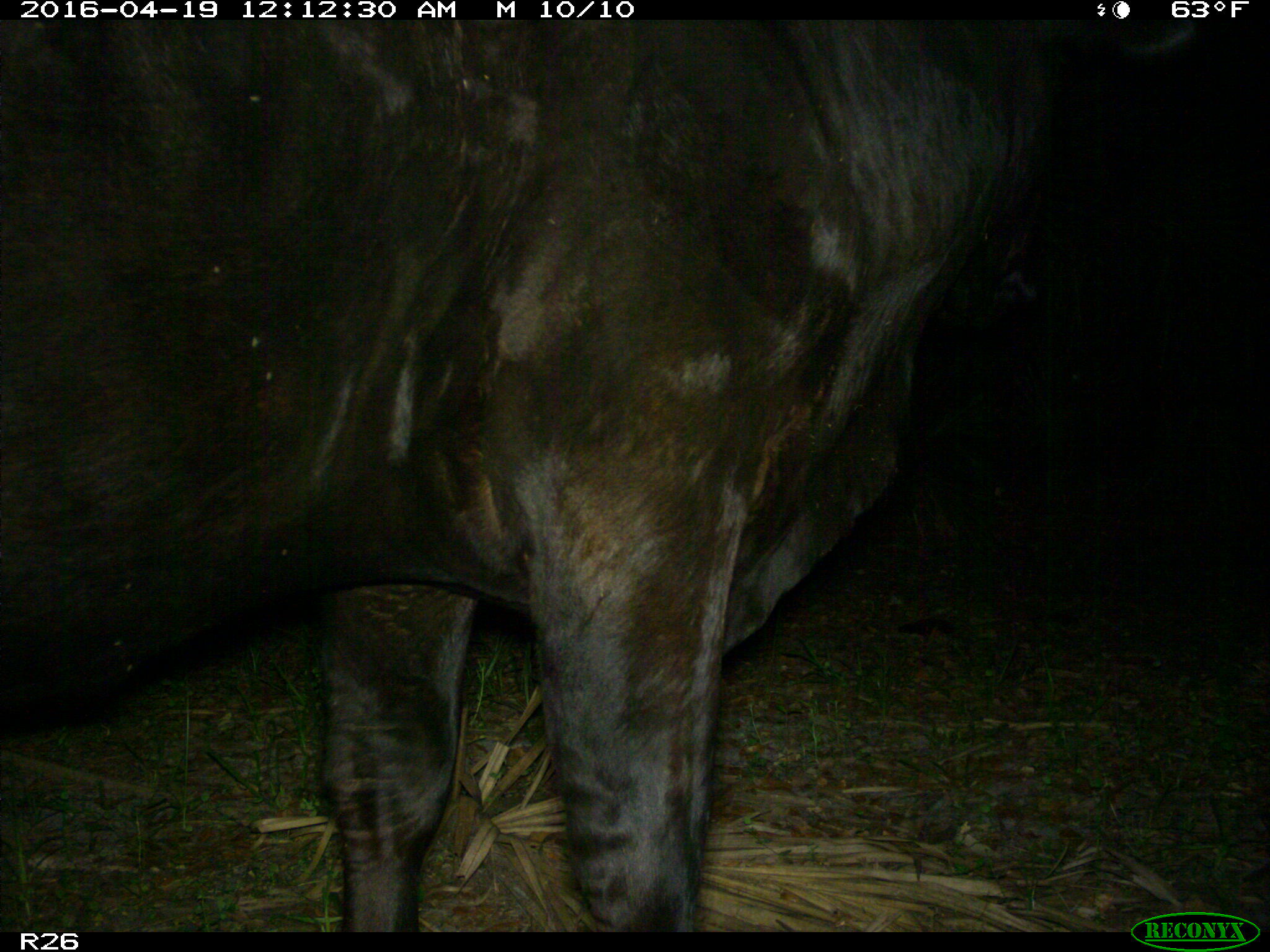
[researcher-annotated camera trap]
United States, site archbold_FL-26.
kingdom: Animalia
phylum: Chordata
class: Mammalia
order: Artiodactyla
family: Bovidae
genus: Bos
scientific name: Bos taurus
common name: domestic cow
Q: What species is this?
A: Bos taurus (domestic cow).